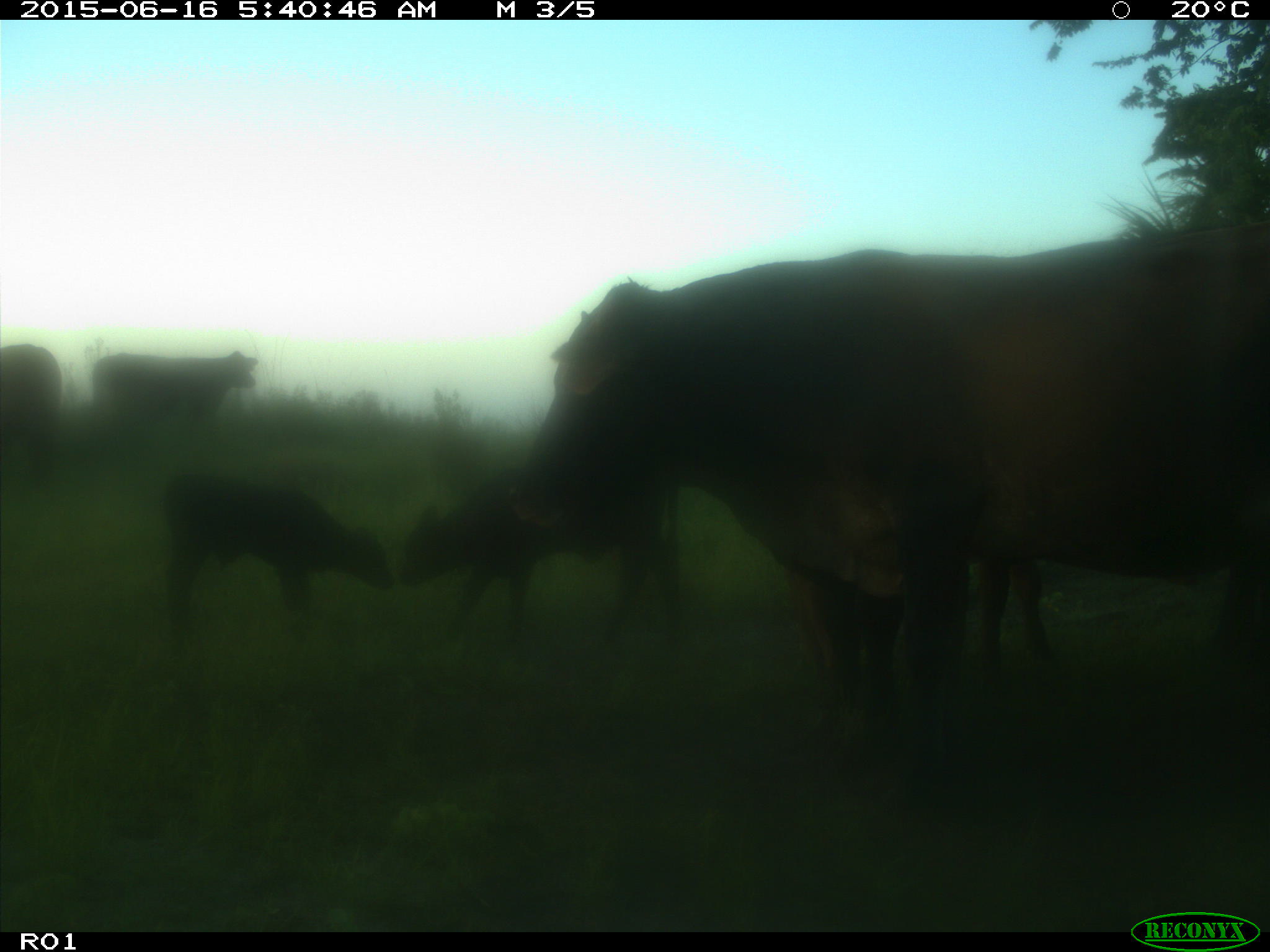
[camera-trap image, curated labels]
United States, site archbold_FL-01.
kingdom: Animalia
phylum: Chordata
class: Mammalia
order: Artiodactyla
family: Bovidae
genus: Bos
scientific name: Bos taurus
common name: domestic cow